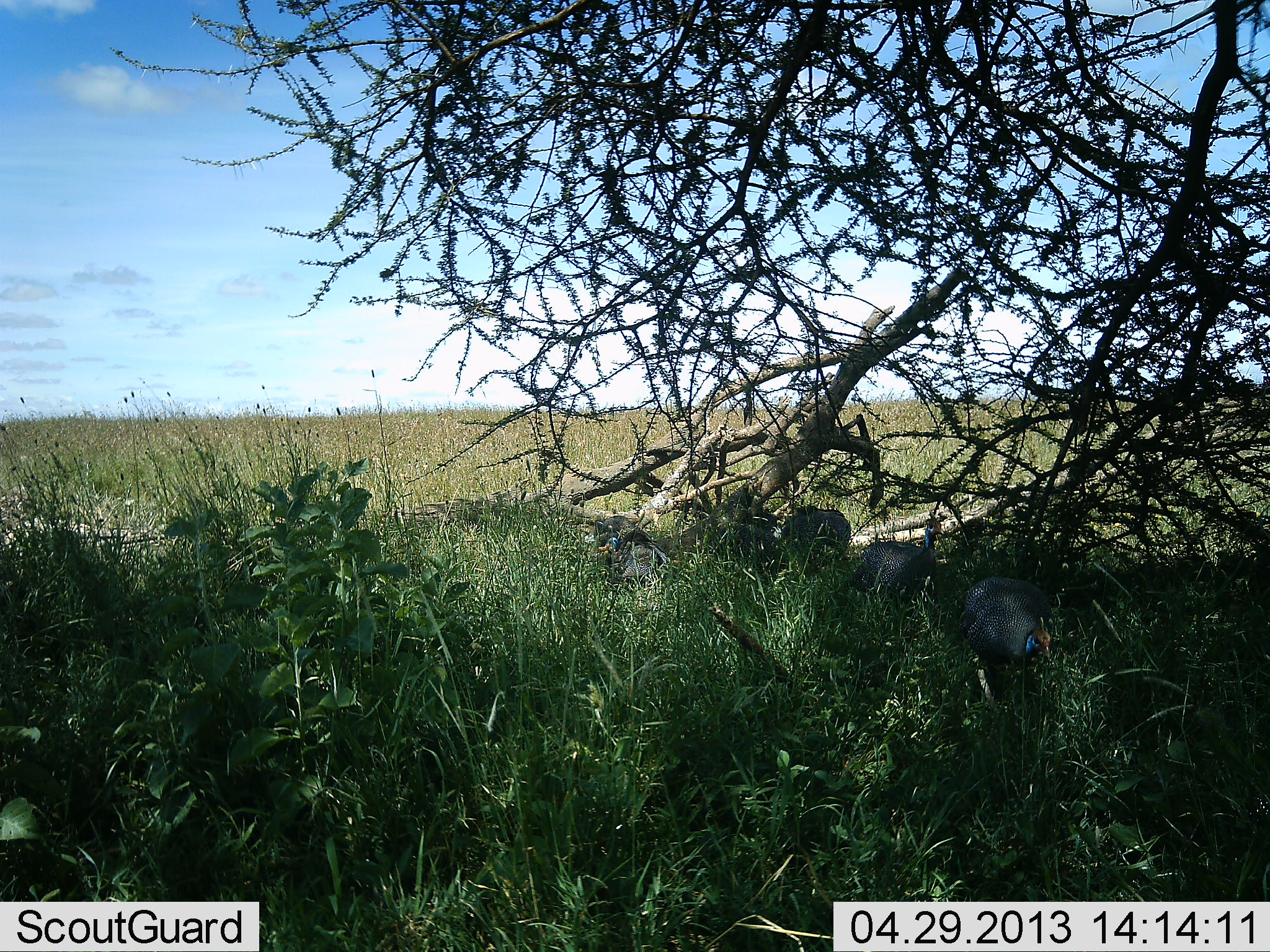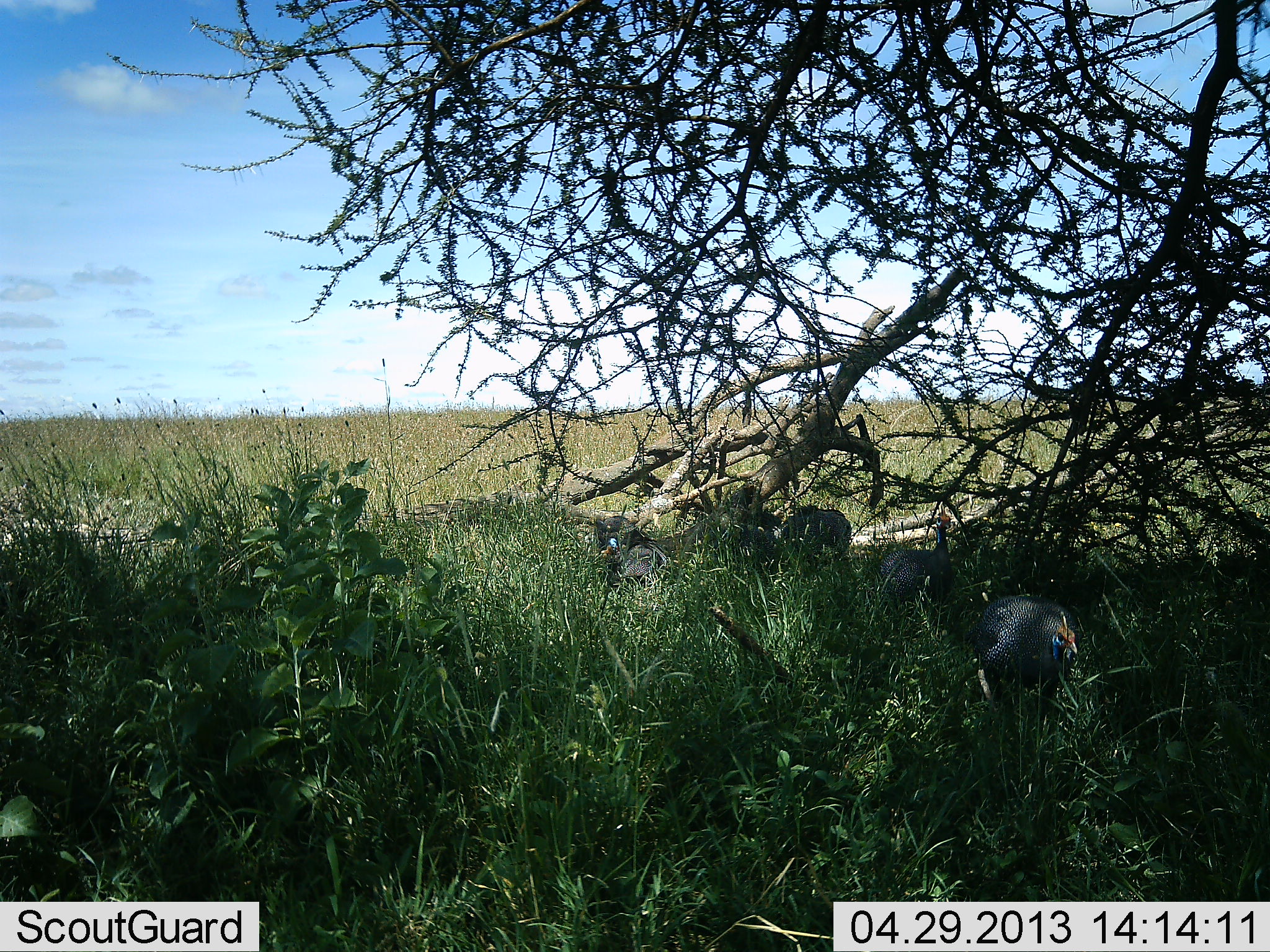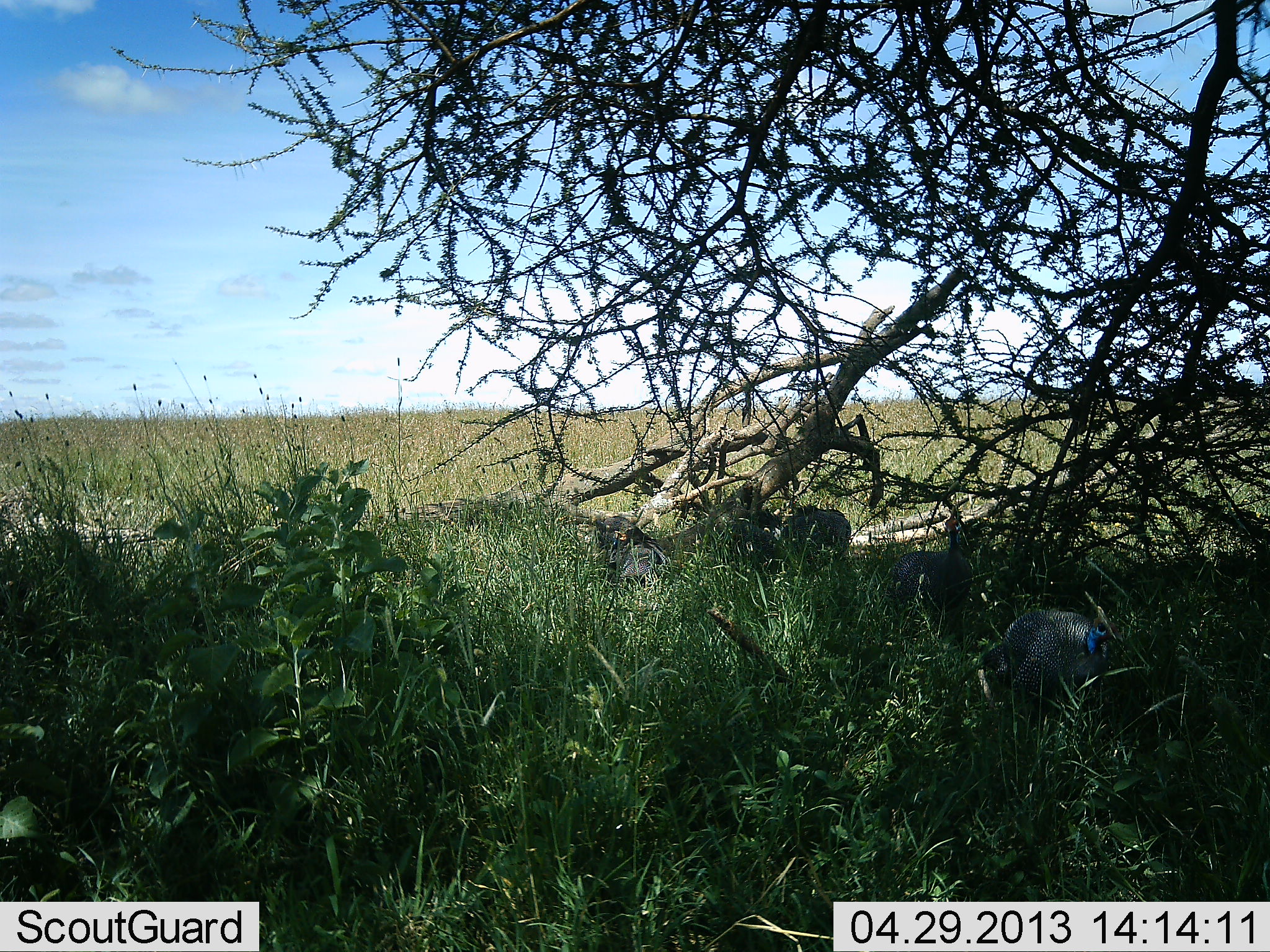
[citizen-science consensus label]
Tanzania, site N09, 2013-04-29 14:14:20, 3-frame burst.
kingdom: Animalia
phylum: Chordata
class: Aves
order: Galliformes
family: Numididae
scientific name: Numididae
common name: guinea fowl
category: guineafowl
Guineafowl (guinea fowl) (Numididae), count 4. Behavior (volunteer vote fractions): standing 21%, resting 21%, moving 79%, interacting 8%. Young present (vote fraction): 0%. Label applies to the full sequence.